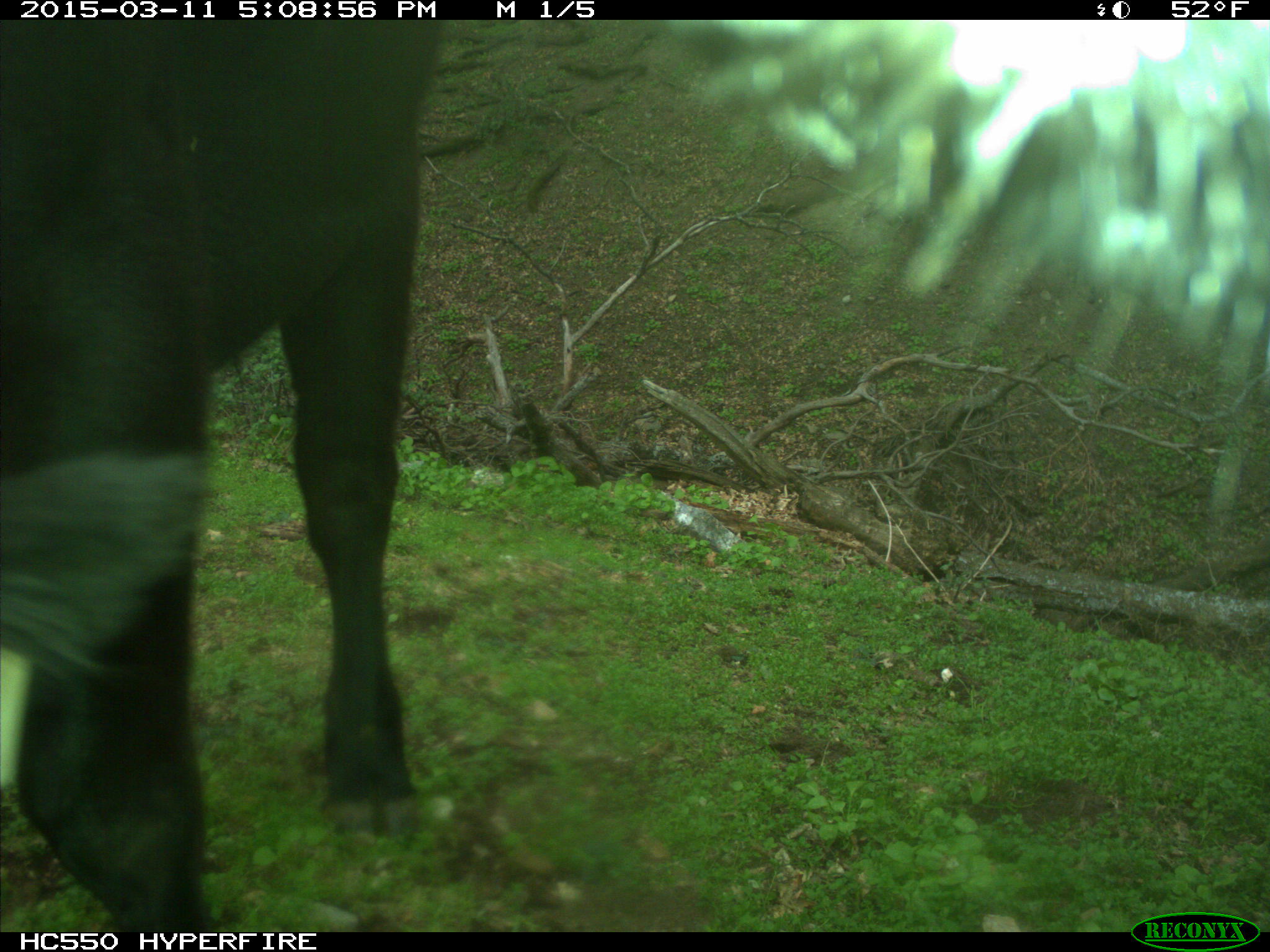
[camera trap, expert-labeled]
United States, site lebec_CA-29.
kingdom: Animalia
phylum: Chordata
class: Mammalia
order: Artiodactyla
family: Bovidae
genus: Bos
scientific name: Bos taurus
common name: domestic cow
Bos taurus (domestic cow).